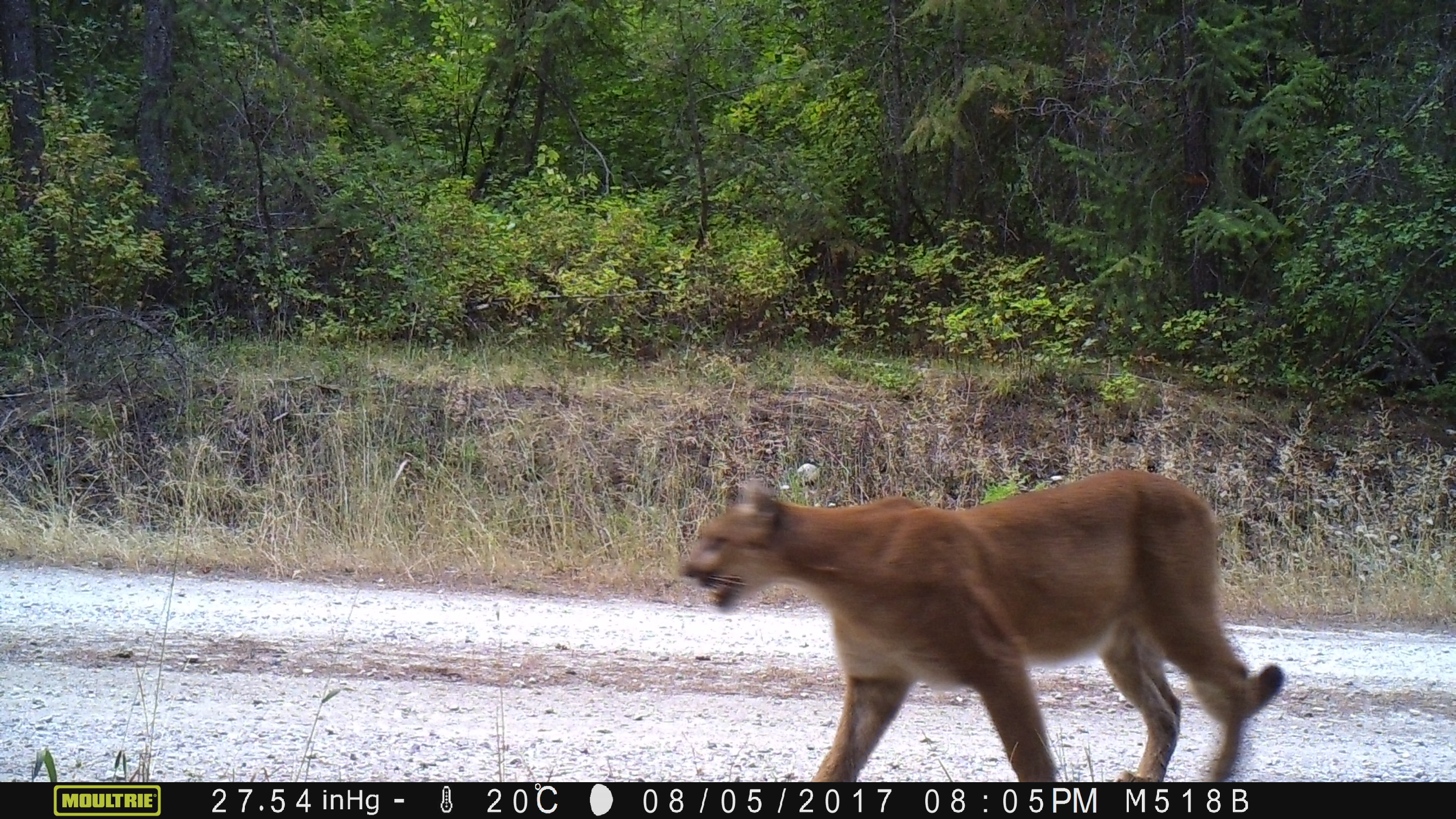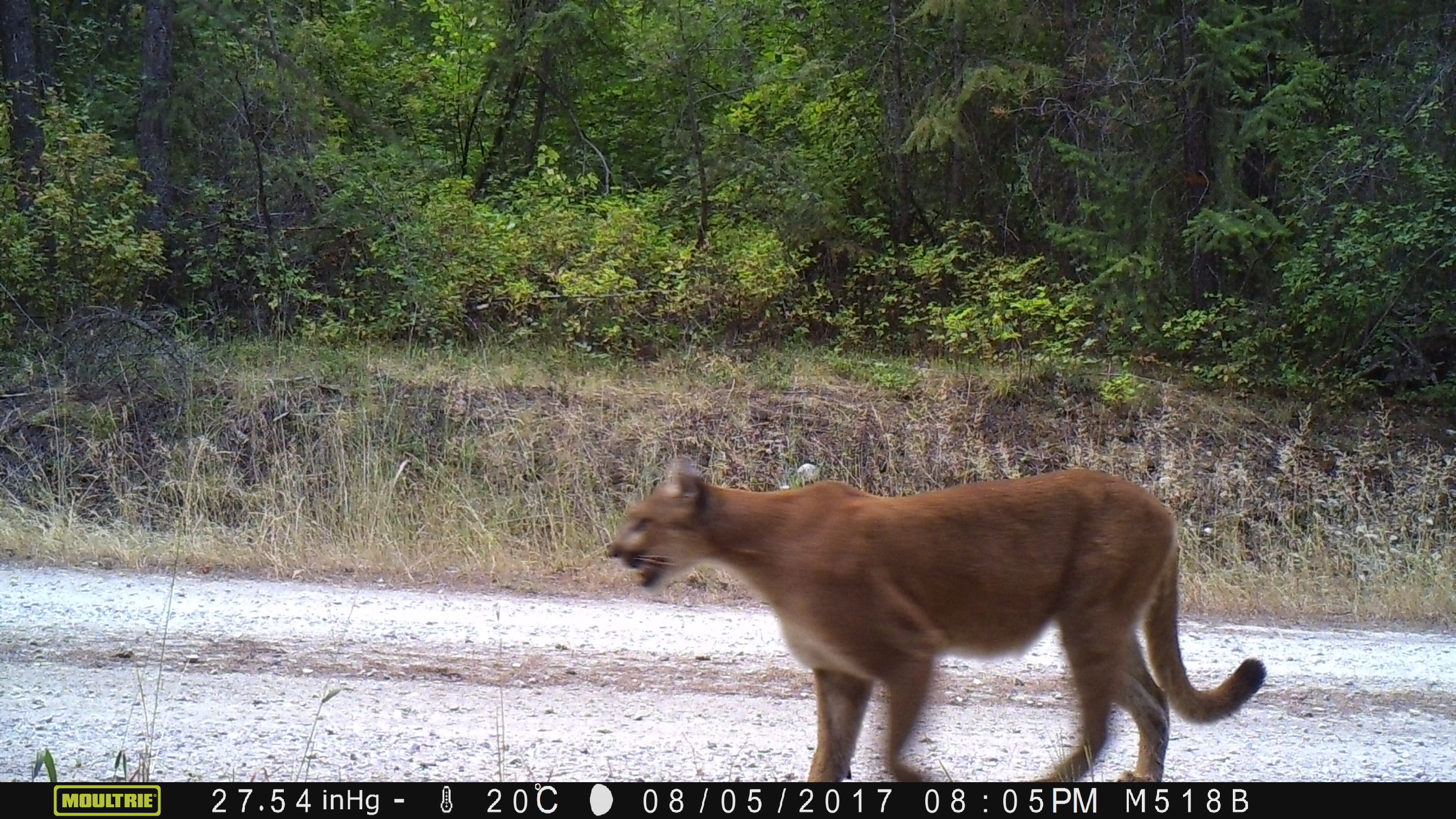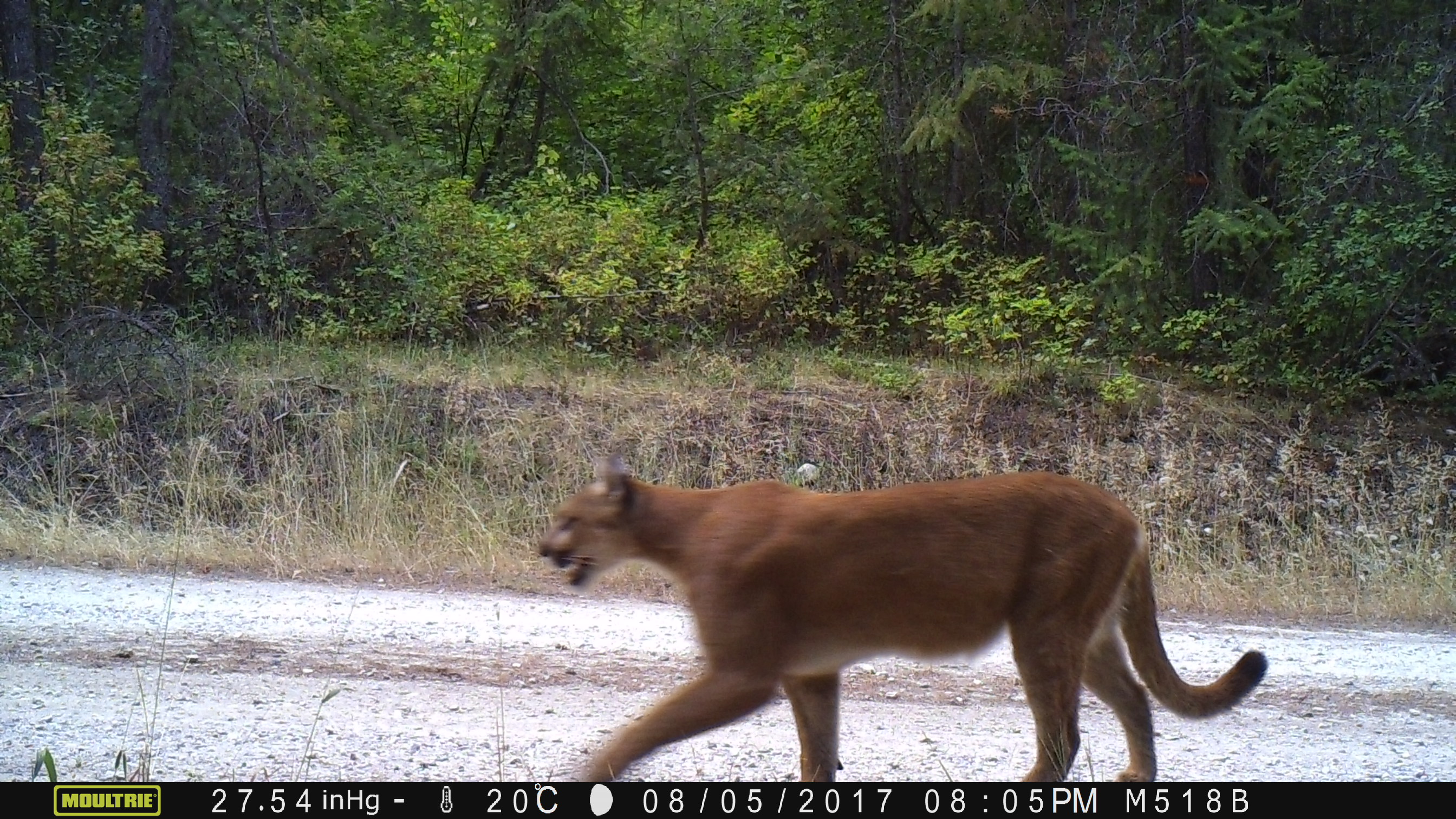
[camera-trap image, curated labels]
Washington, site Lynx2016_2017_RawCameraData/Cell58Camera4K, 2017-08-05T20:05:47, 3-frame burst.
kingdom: Animalia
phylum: Chordata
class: Mammalia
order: Carnivora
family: Felidae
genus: Puma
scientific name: Puma concolor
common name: mountain lion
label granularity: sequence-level